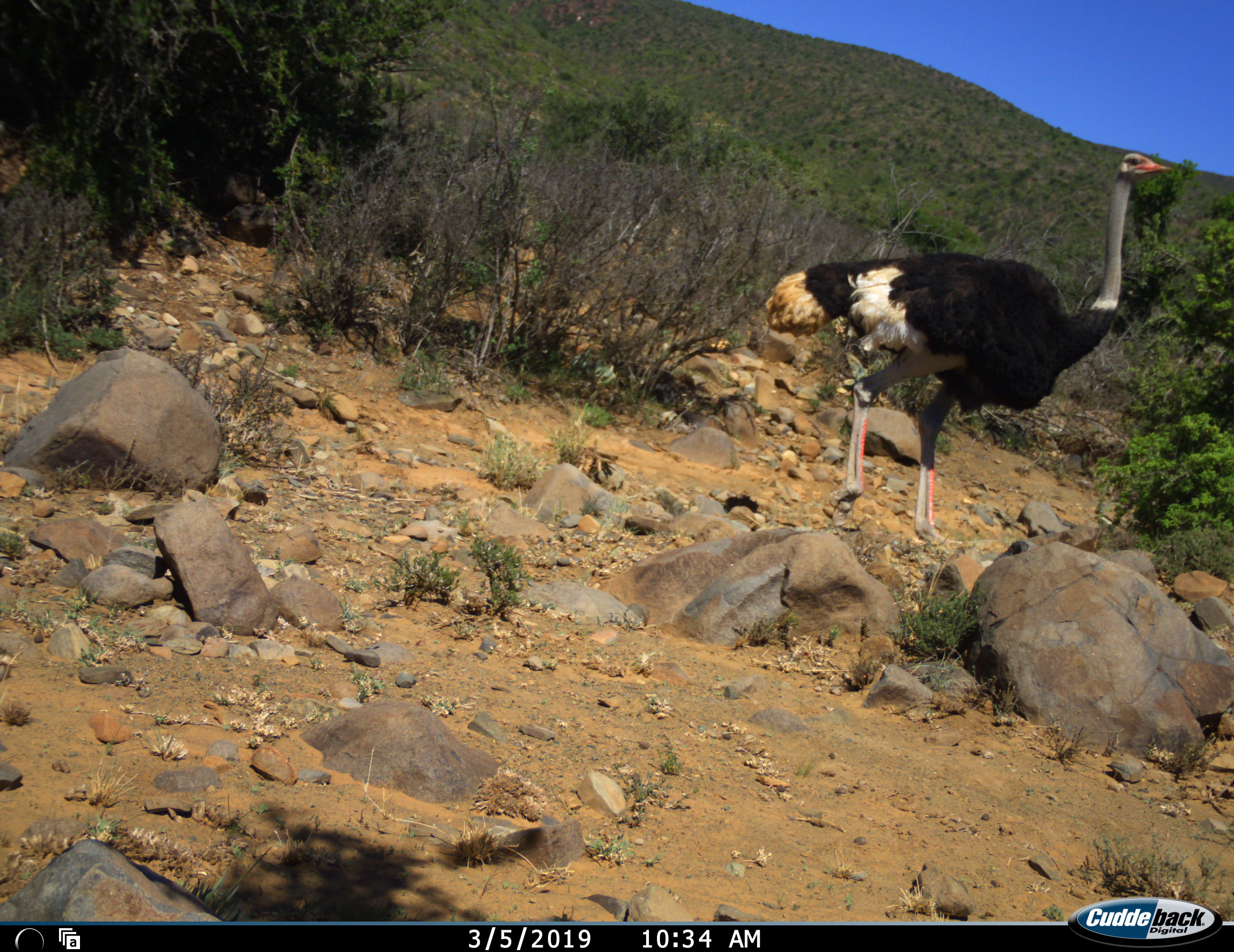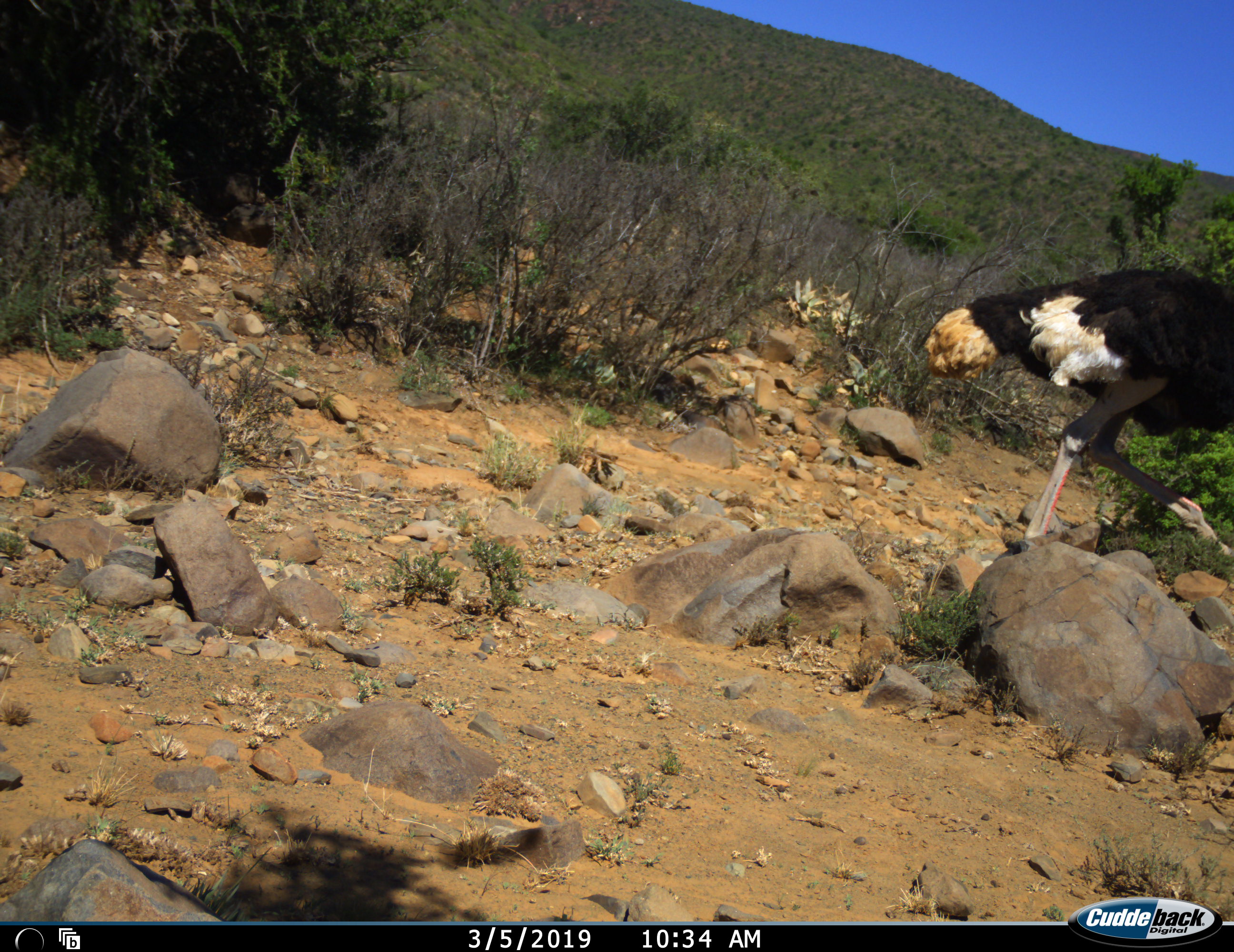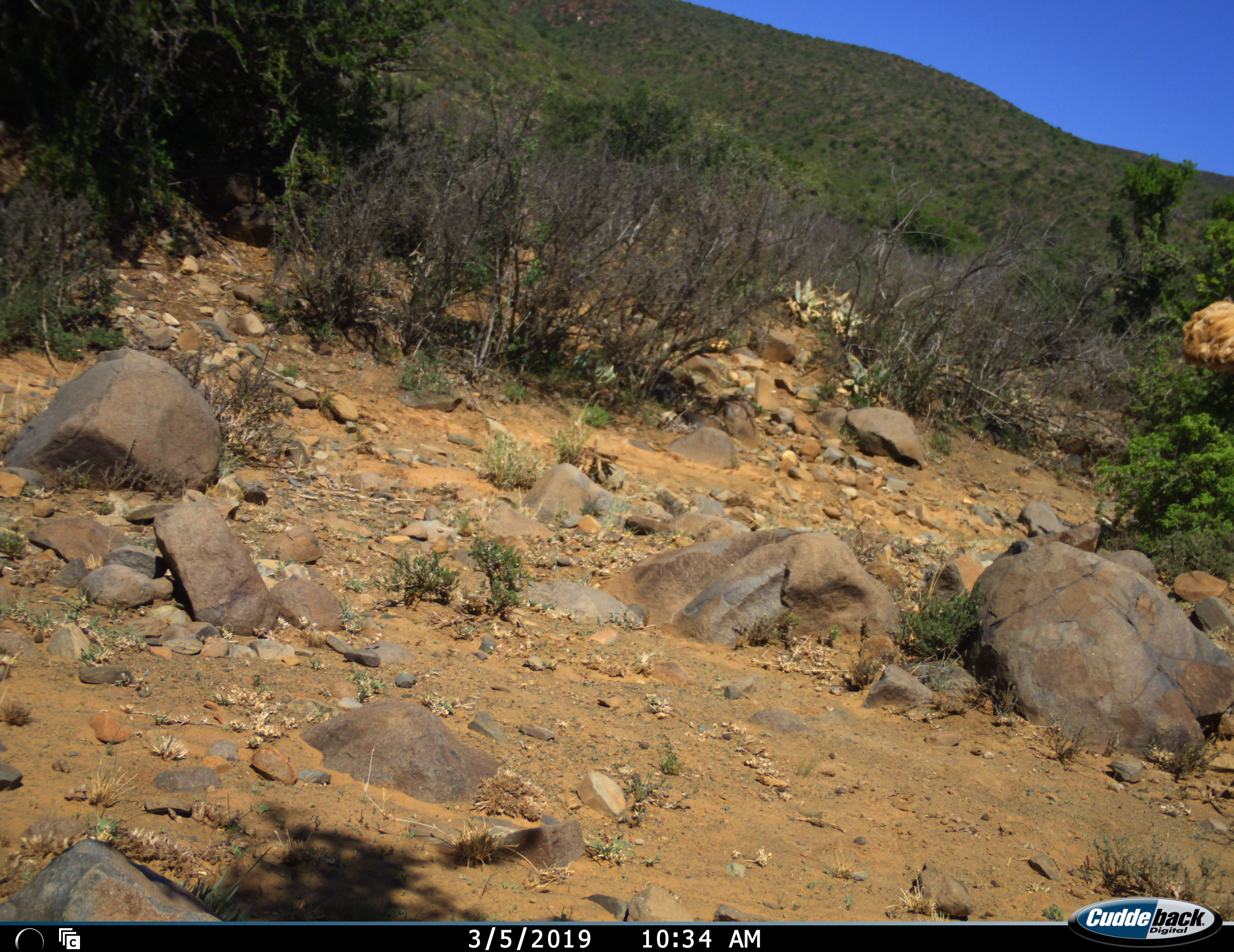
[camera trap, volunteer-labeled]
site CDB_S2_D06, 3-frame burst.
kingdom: Animalia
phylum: Chordata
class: Aves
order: Struthioniformes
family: Struthionidae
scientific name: Struthionidae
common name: ostrich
Ostrich (Struthionidae), count 1. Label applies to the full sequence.